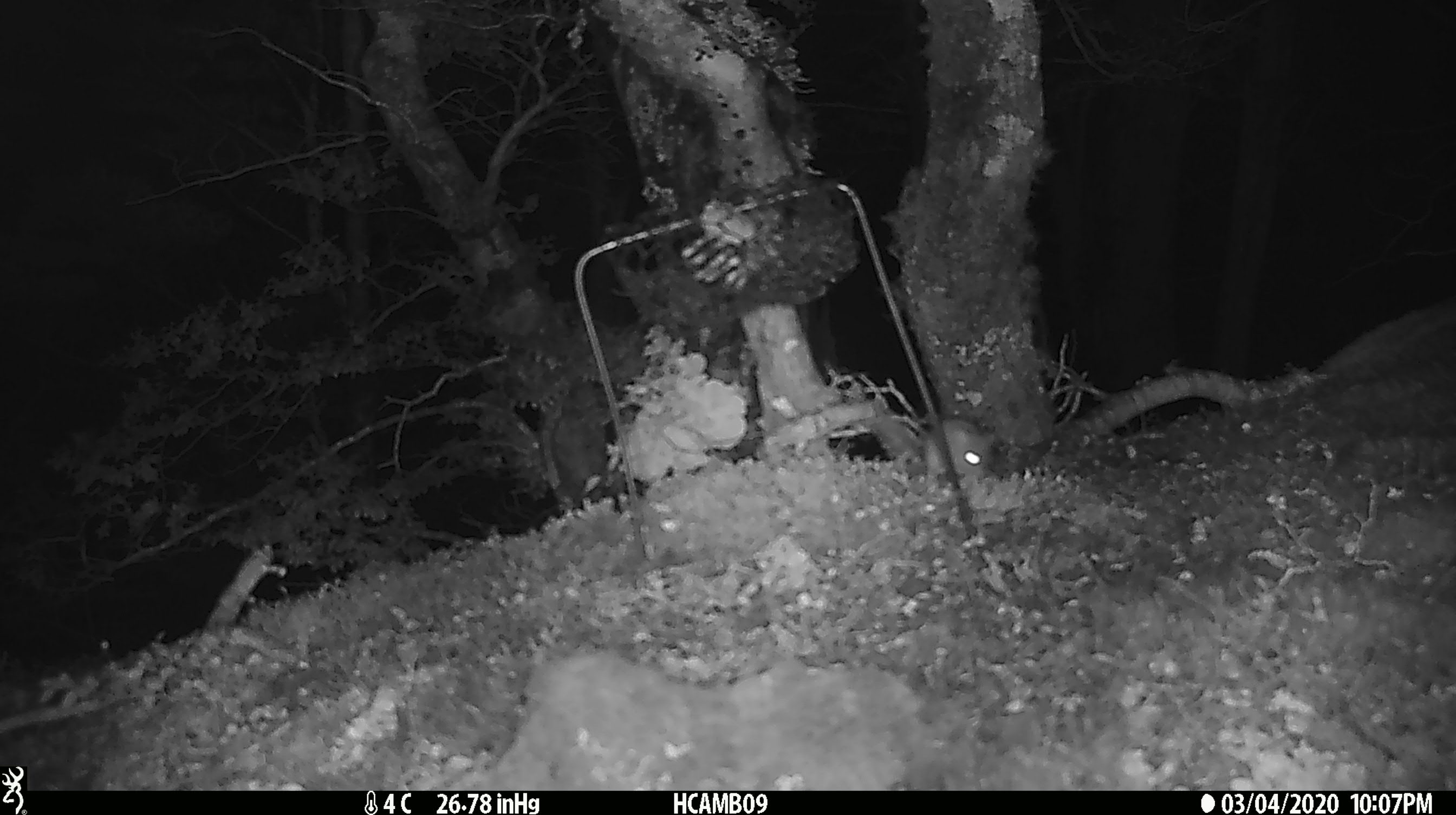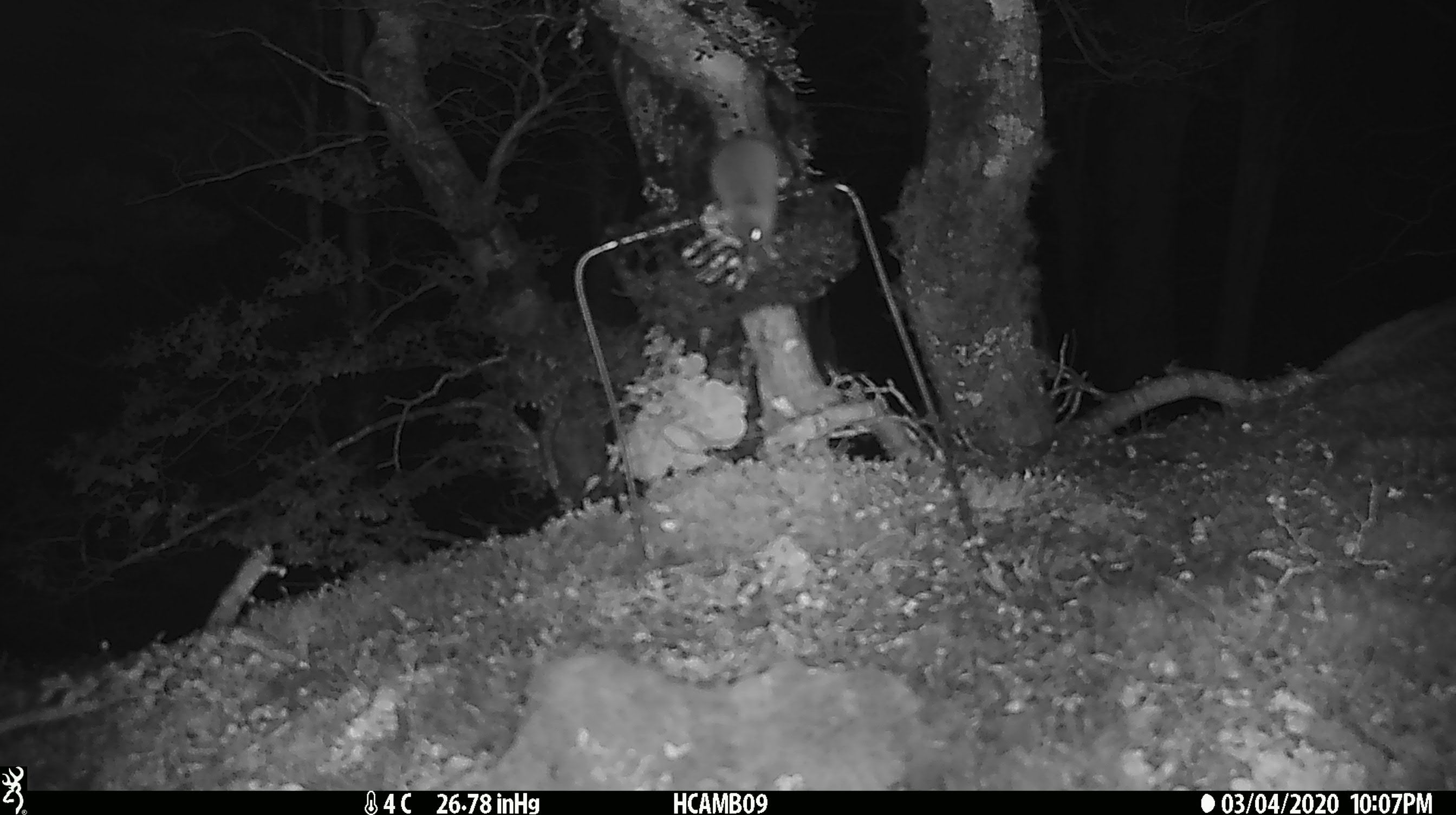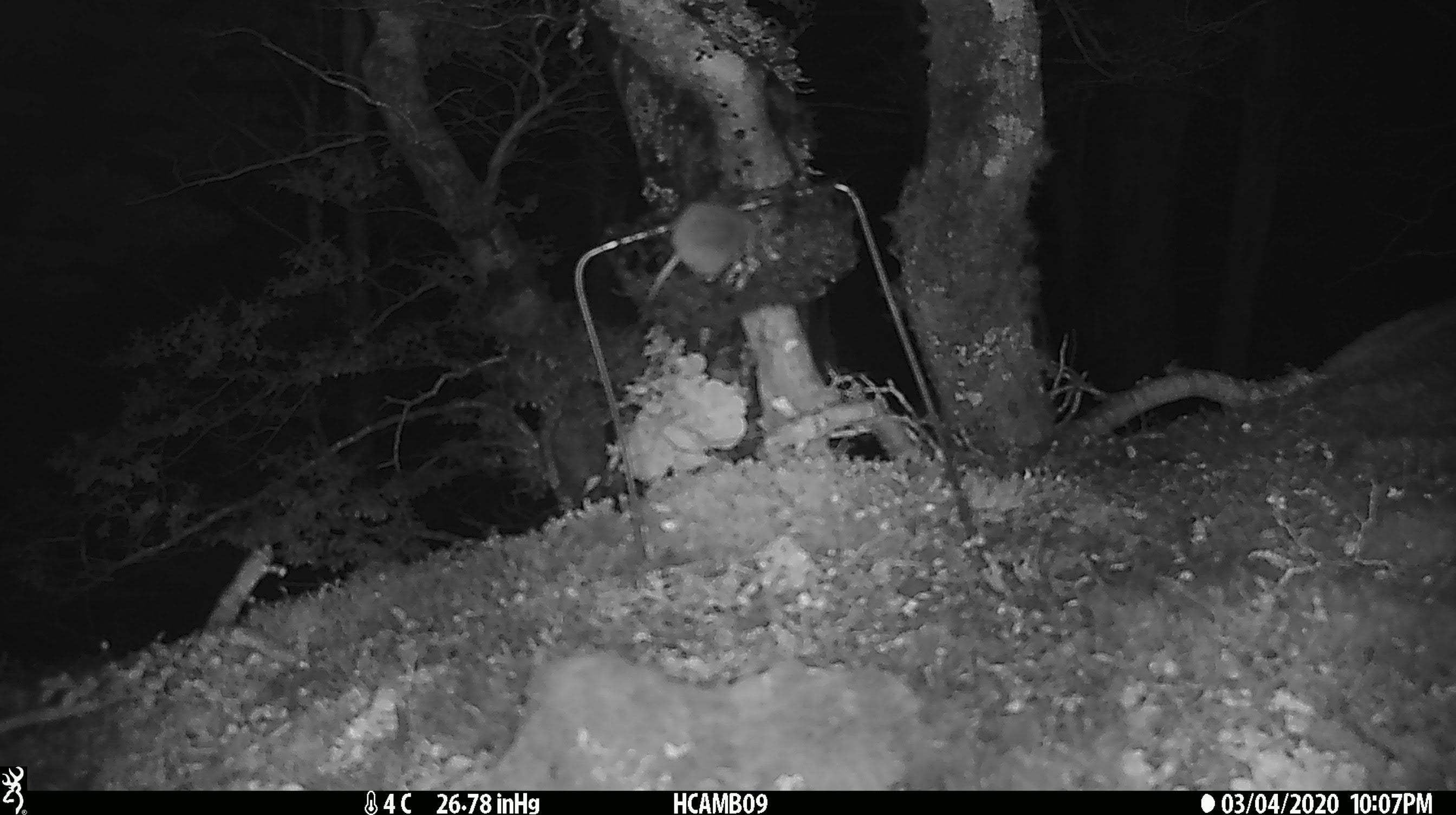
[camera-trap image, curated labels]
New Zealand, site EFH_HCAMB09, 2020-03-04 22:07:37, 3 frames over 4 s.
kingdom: Animalia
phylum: Chordata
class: Mammalia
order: Rodentia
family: Muridae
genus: Mus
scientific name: Mus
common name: mouse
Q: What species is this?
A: Mouse (Mus).